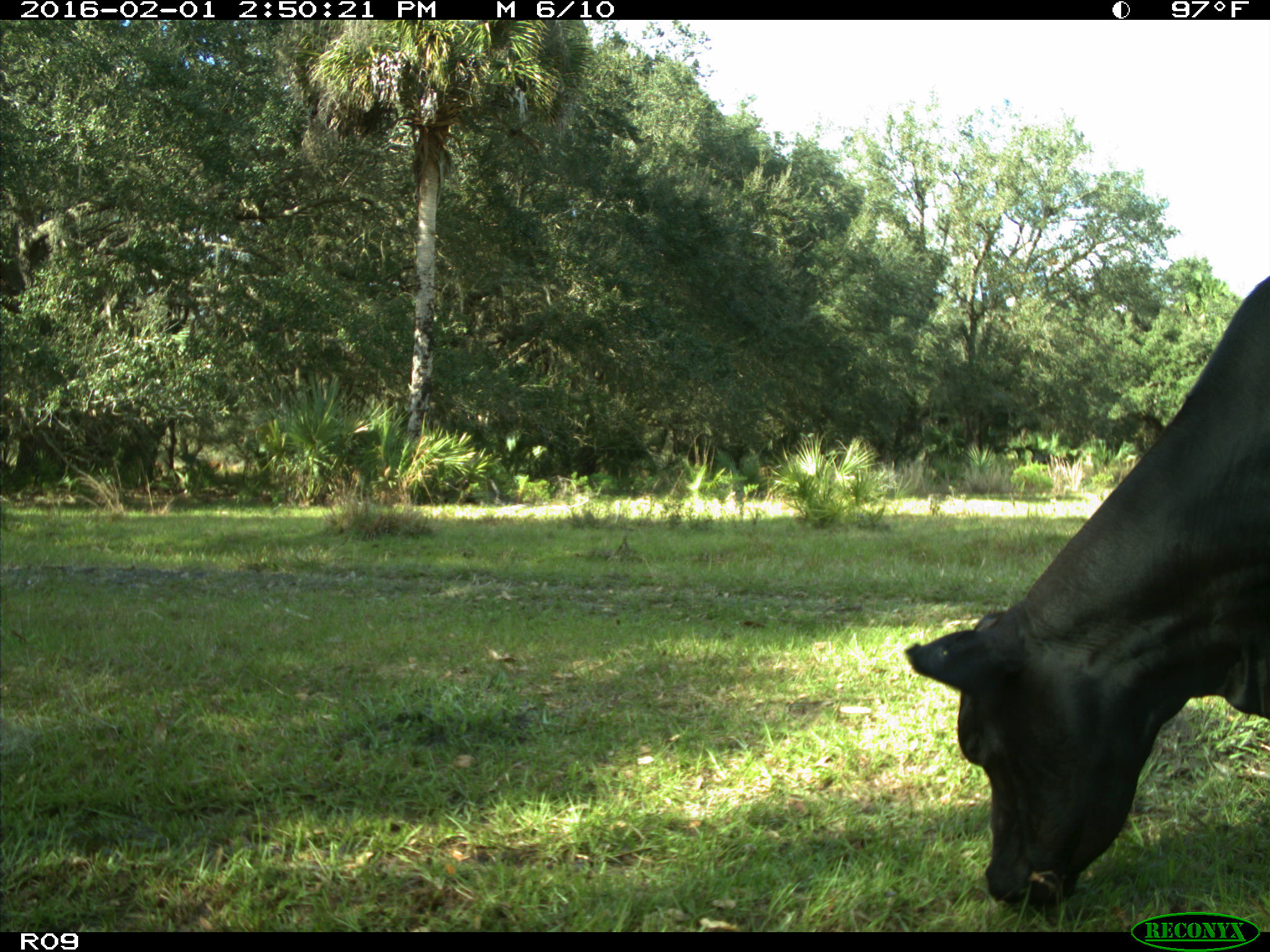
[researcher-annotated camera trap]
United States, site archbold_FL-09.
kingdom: Animalia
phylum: Chordata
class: Mammalia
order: Artiodactyla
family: Bovidae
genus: Bos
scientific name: Bos taurus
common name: domestic cow